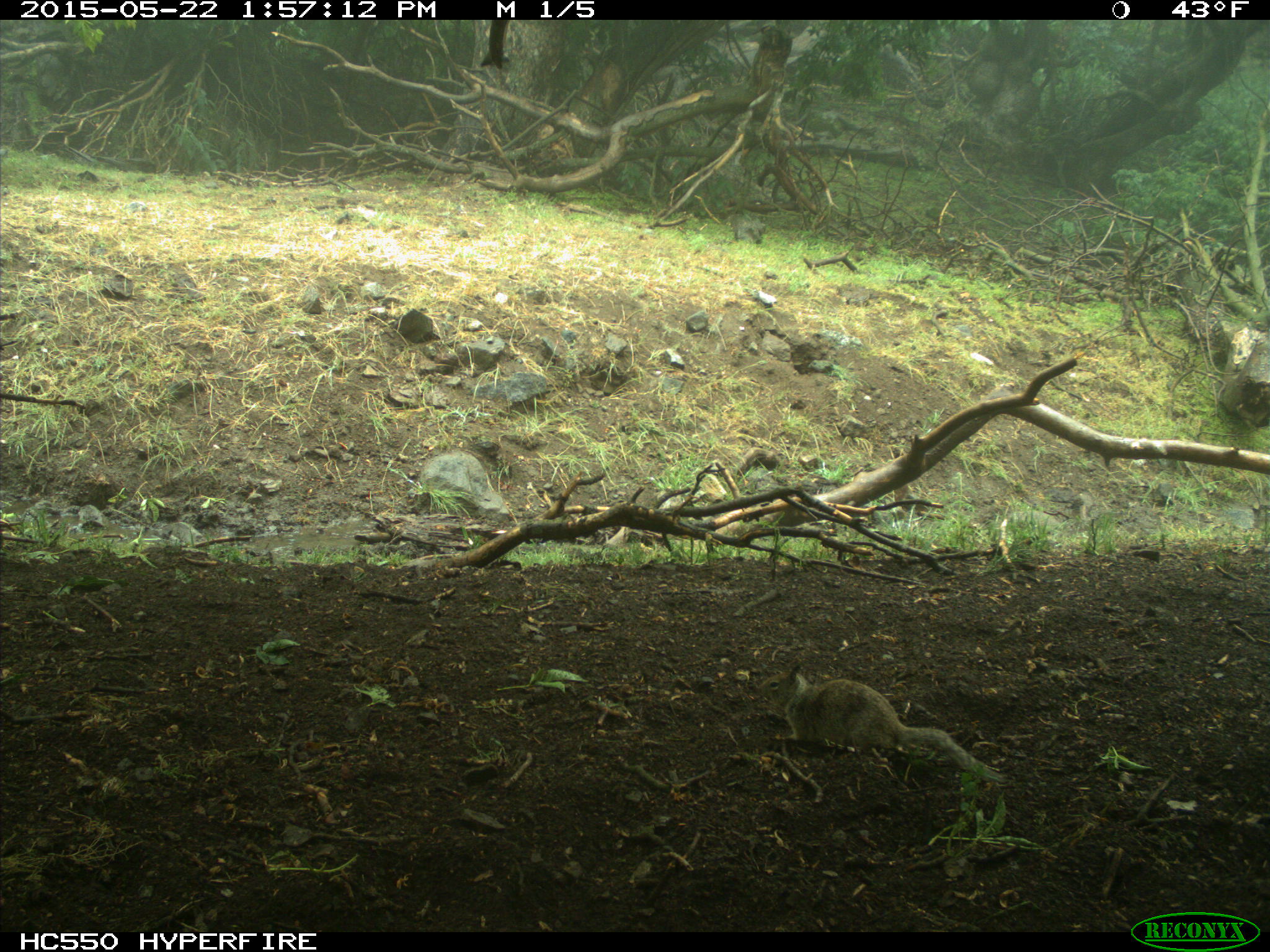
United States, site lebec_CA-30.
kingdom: Animalia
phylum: Chordata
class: Mammalia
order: Rodentia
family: Sciuridae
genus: Otospermophilus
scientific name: Otospermophilus beecheyi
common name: california ground squirrel